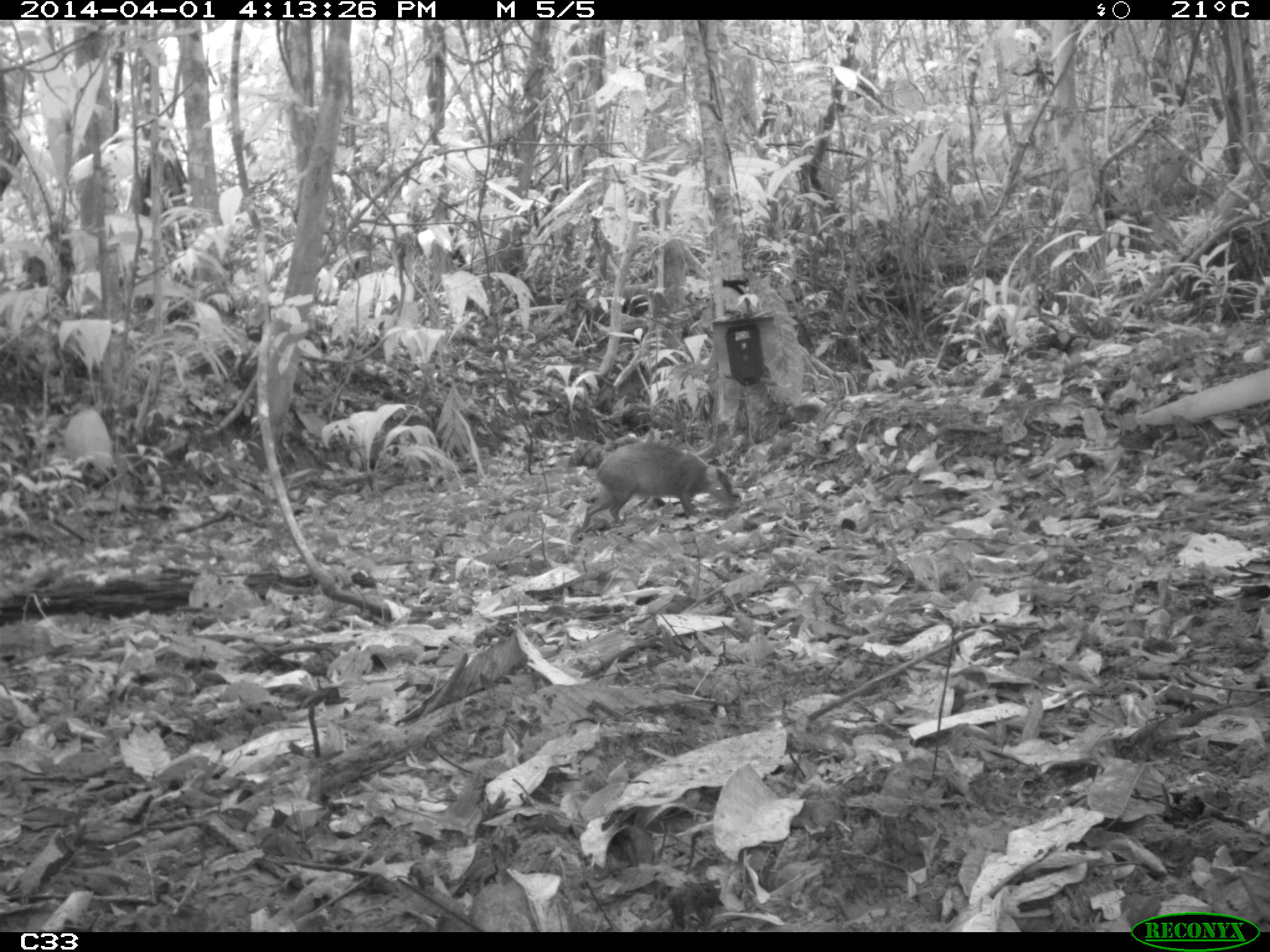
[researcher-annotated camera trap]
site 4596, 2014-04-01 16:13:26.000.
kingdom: Animalia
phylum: Chordata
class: Mammalia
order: Rodentia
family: Dasyproctidae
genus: Dasyprocta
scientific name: Dasyprocta leporina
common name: red-rumped agouti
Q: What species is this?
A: Dasyprocta leporina (red-rumped agouti).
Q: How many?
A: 1.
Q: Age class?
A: Adult.